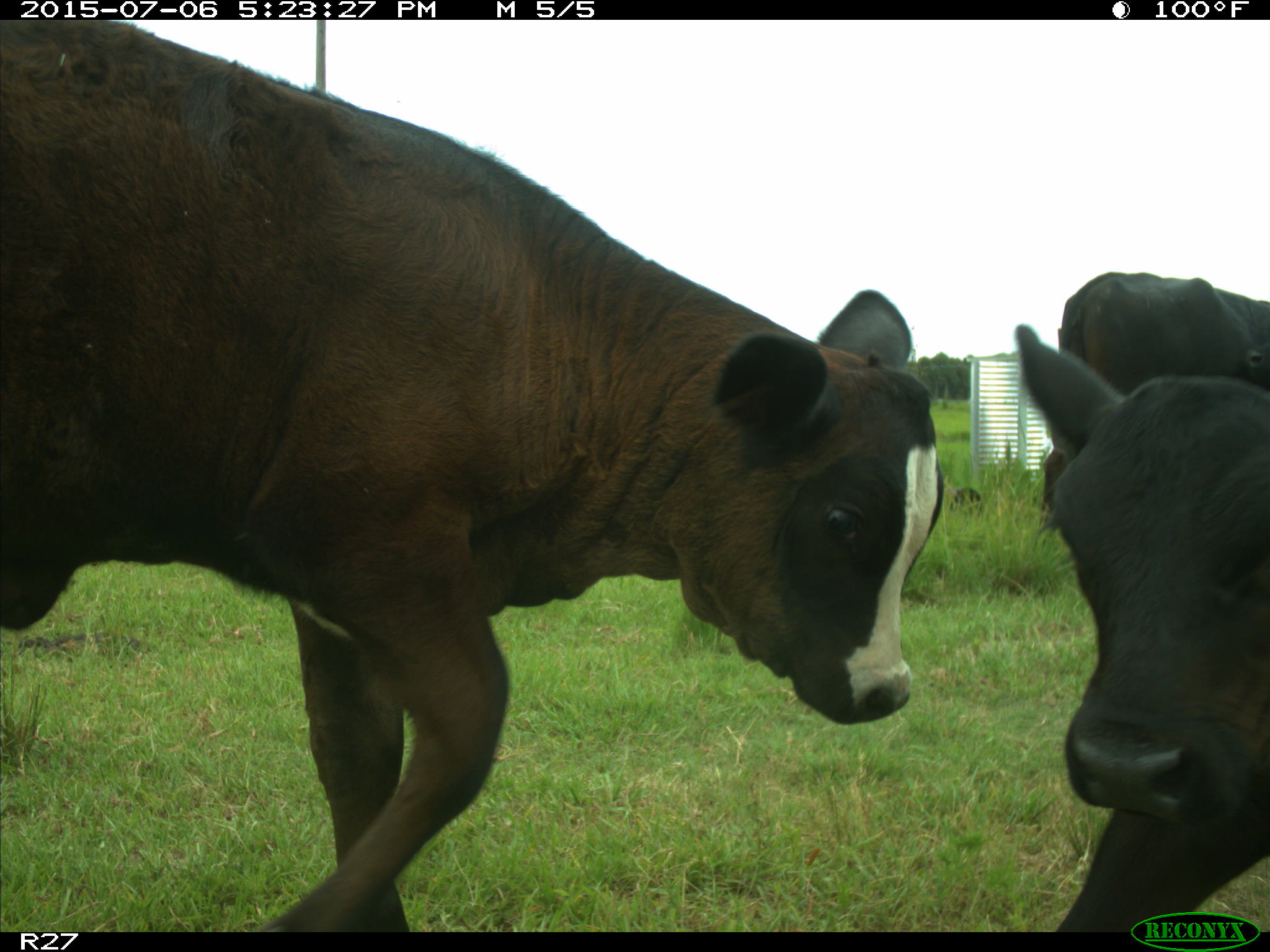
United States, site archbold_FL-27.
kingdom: Animalia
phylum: Chordata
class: Mammalia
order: Artiodactyla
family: Bovidae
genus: Bos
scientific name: Bos taurus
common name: domestic cow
Bos taurus (domestic cow).